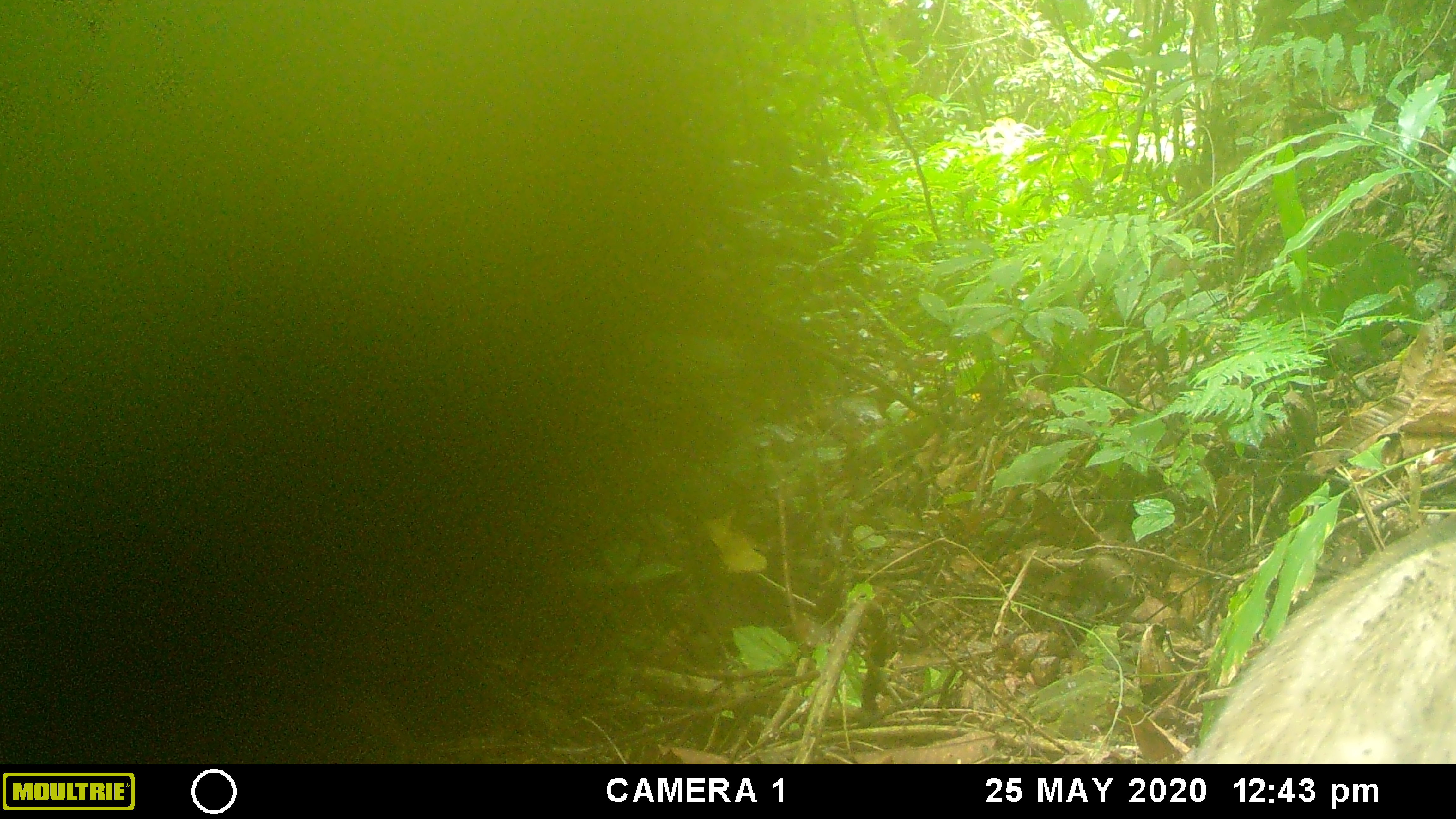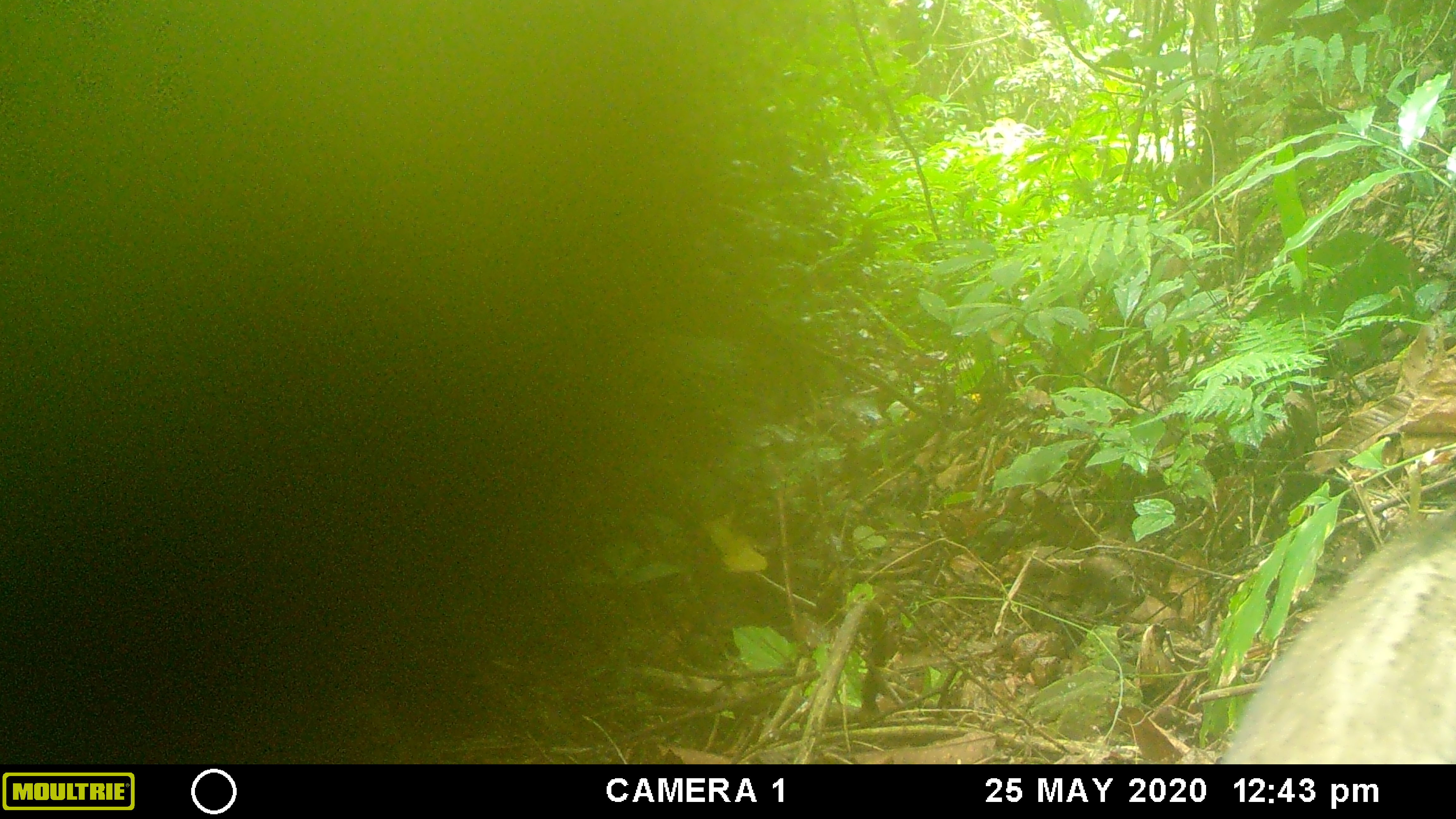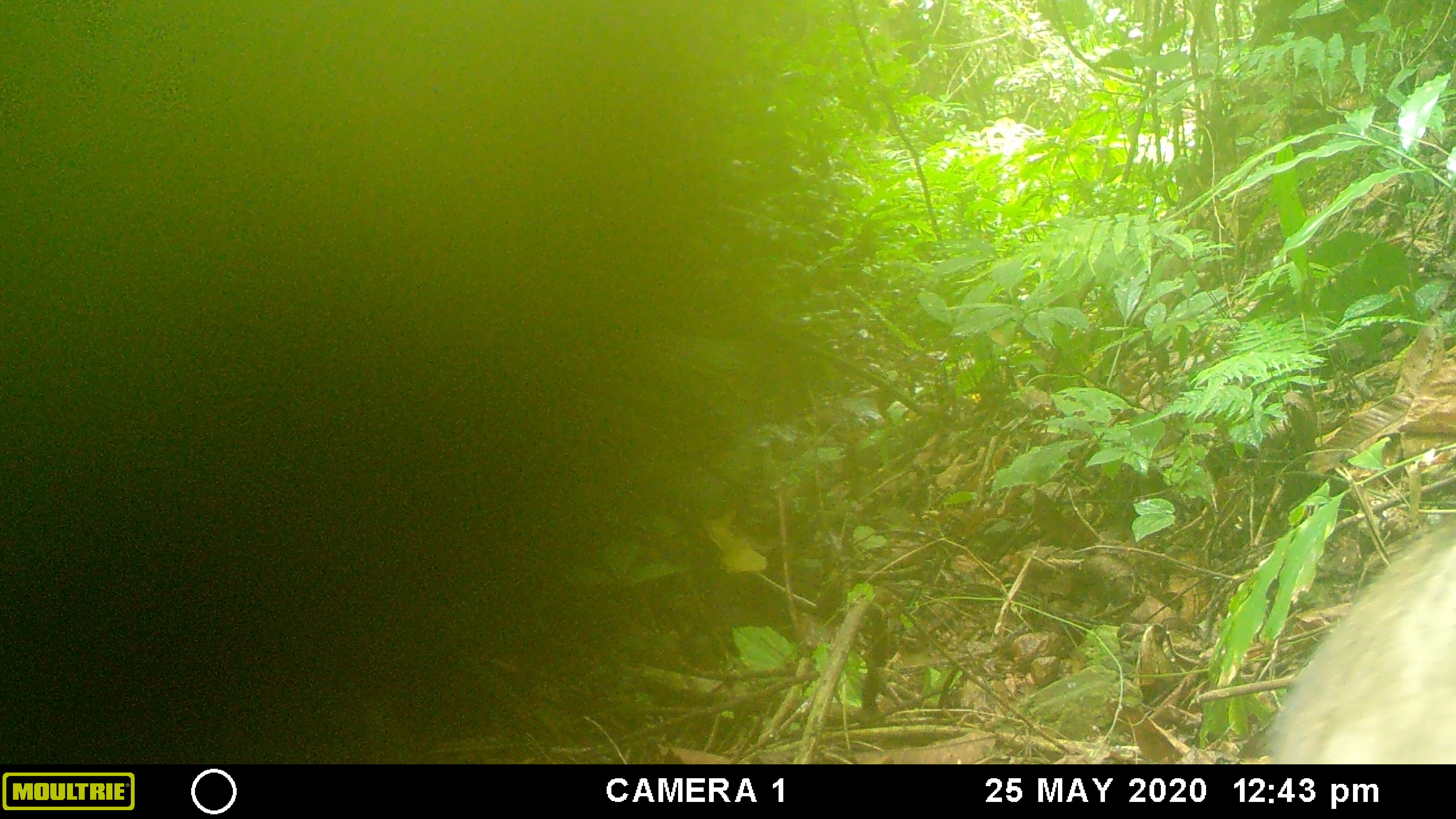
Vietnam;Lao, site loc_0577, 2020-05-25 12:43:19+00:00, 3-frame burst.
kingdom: Animalia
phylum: Chordata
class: Mammalia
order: Artiodactyla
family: Suidae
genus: Sus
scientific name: Sus scrofa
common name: eurasian wild pig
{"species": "eurasian wild pig (Sus scrofa)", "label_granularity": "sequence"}